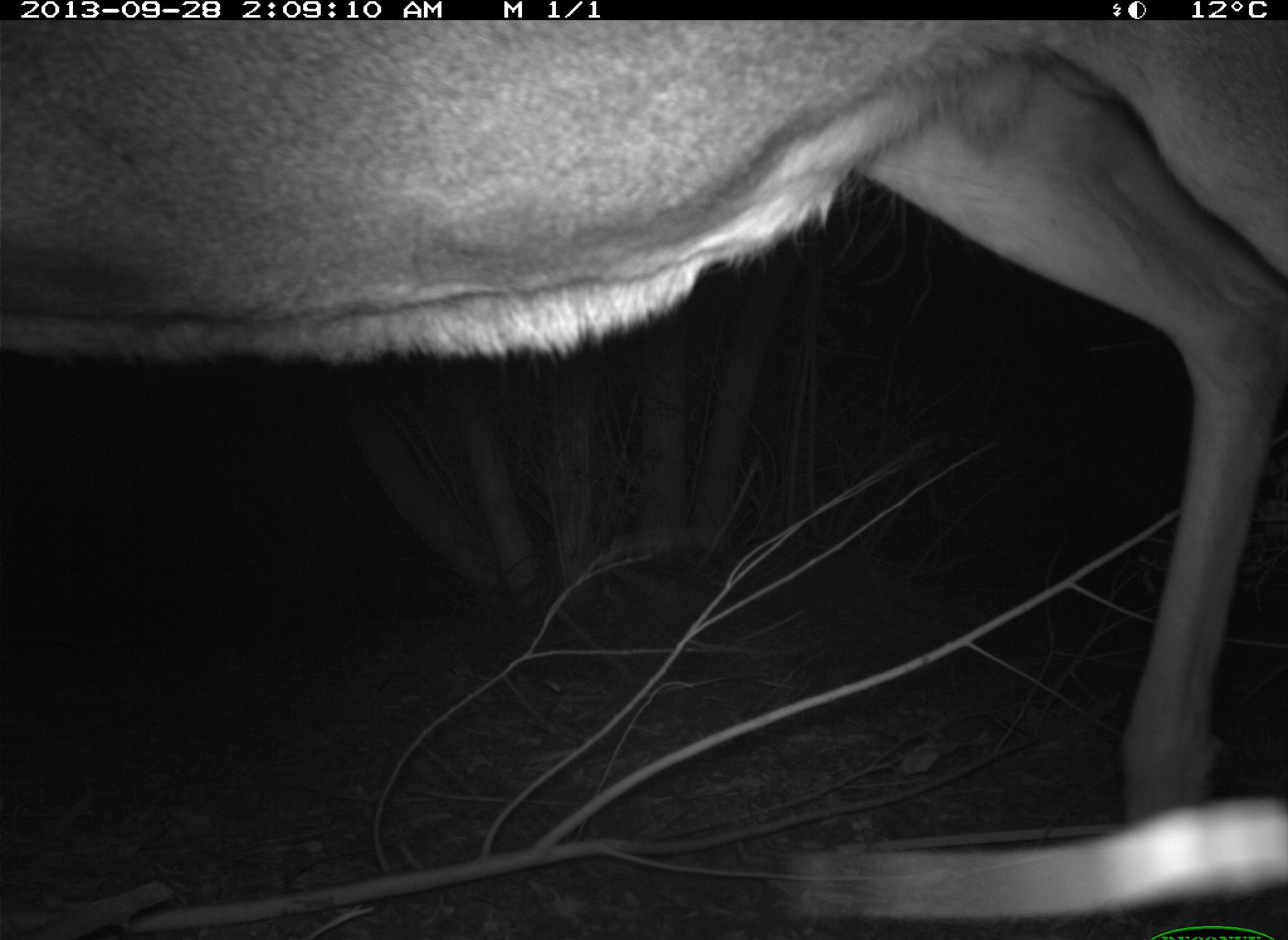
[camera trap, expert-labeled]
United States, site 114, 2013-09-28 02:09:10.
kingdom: Animalia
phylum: Chordata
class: Mammalia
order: Artiodactyla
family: Cervidae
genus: Odocoileus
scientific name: Odocoileus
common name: deer